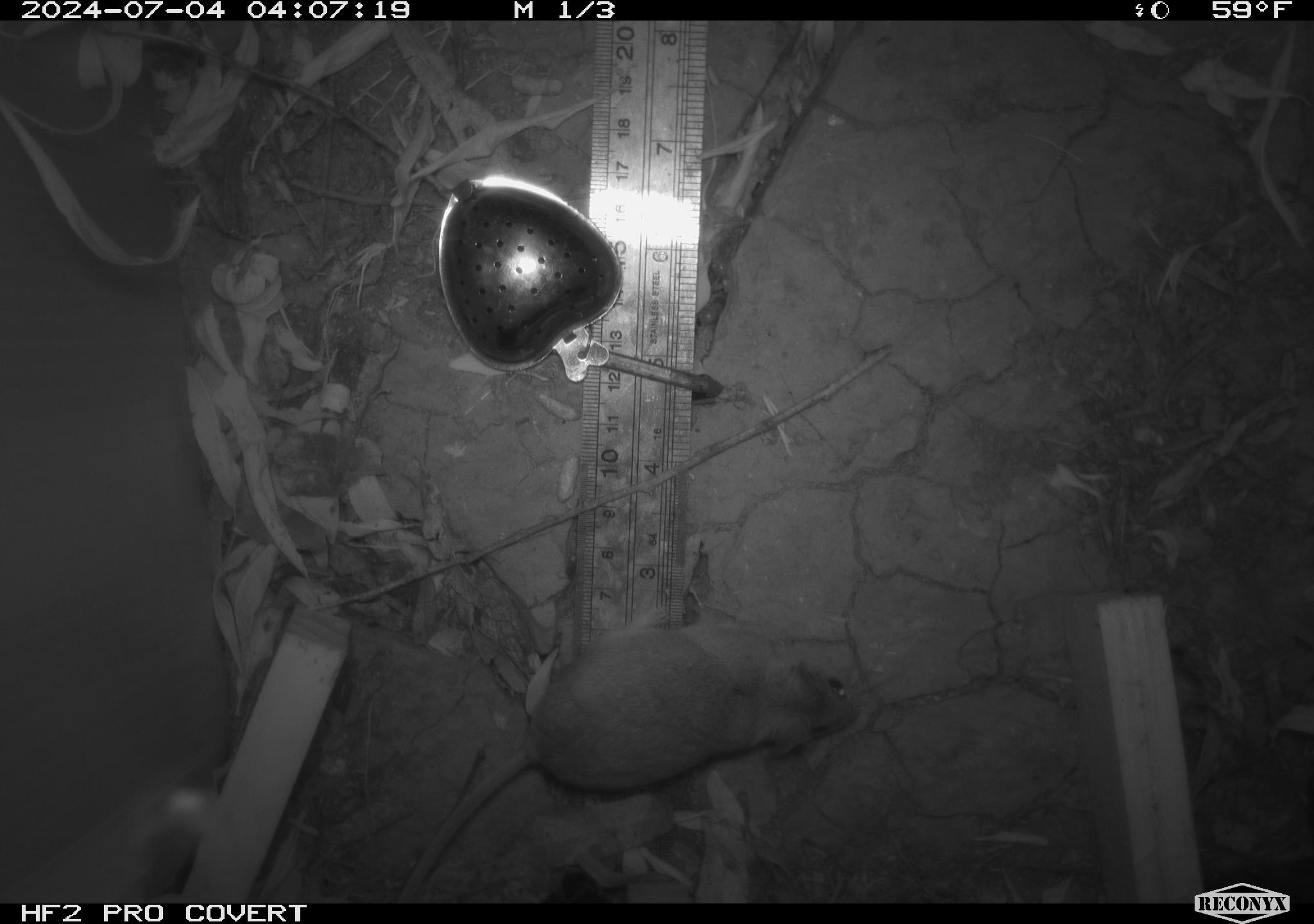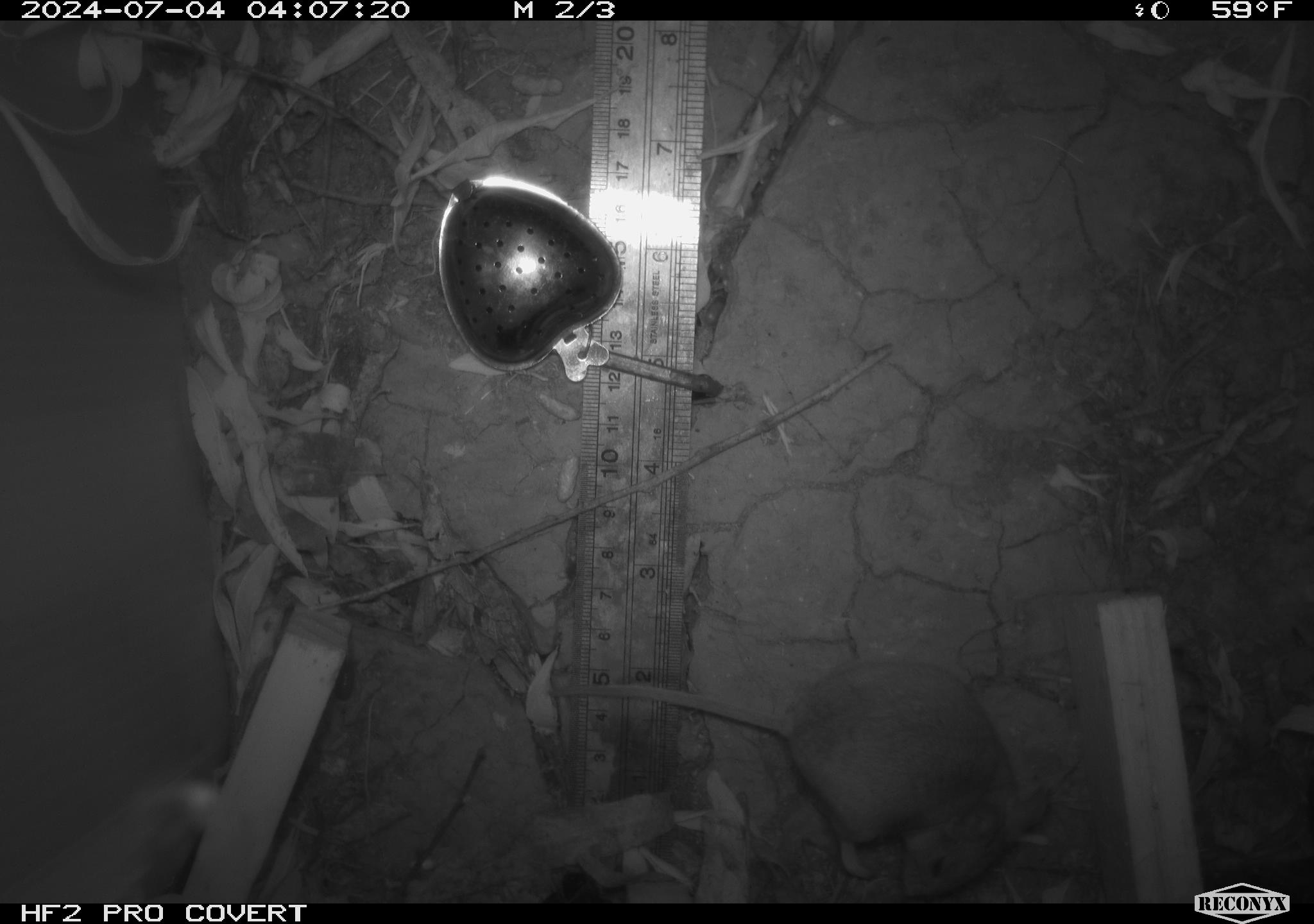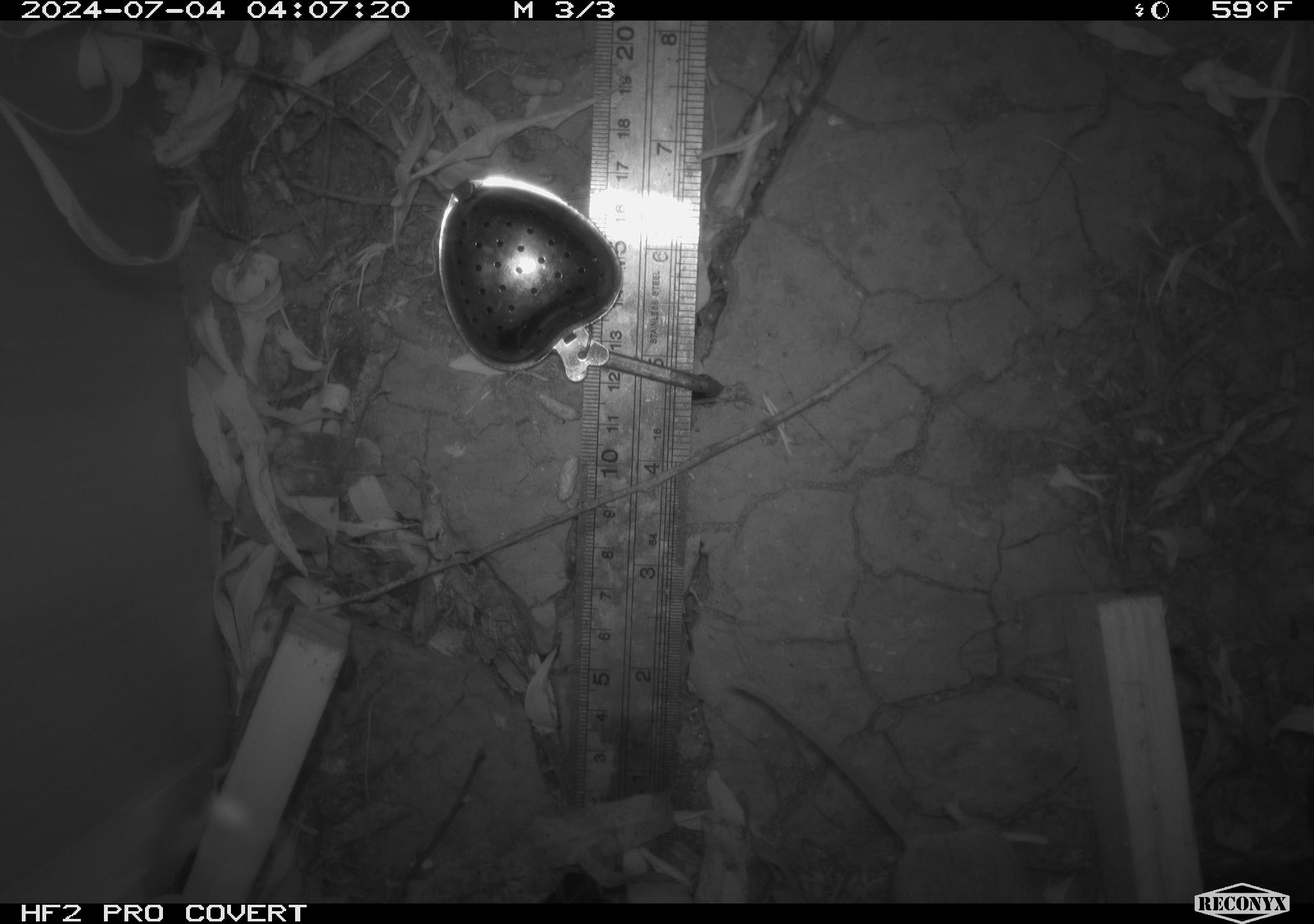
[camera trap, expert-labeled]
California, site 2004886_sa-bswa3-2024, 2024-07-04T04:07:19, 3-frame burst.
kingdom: Animalia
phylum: Chordata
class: Mammalia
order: Rodentia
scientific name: Rodentia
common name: mouse species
Mouse species (Rodentia).